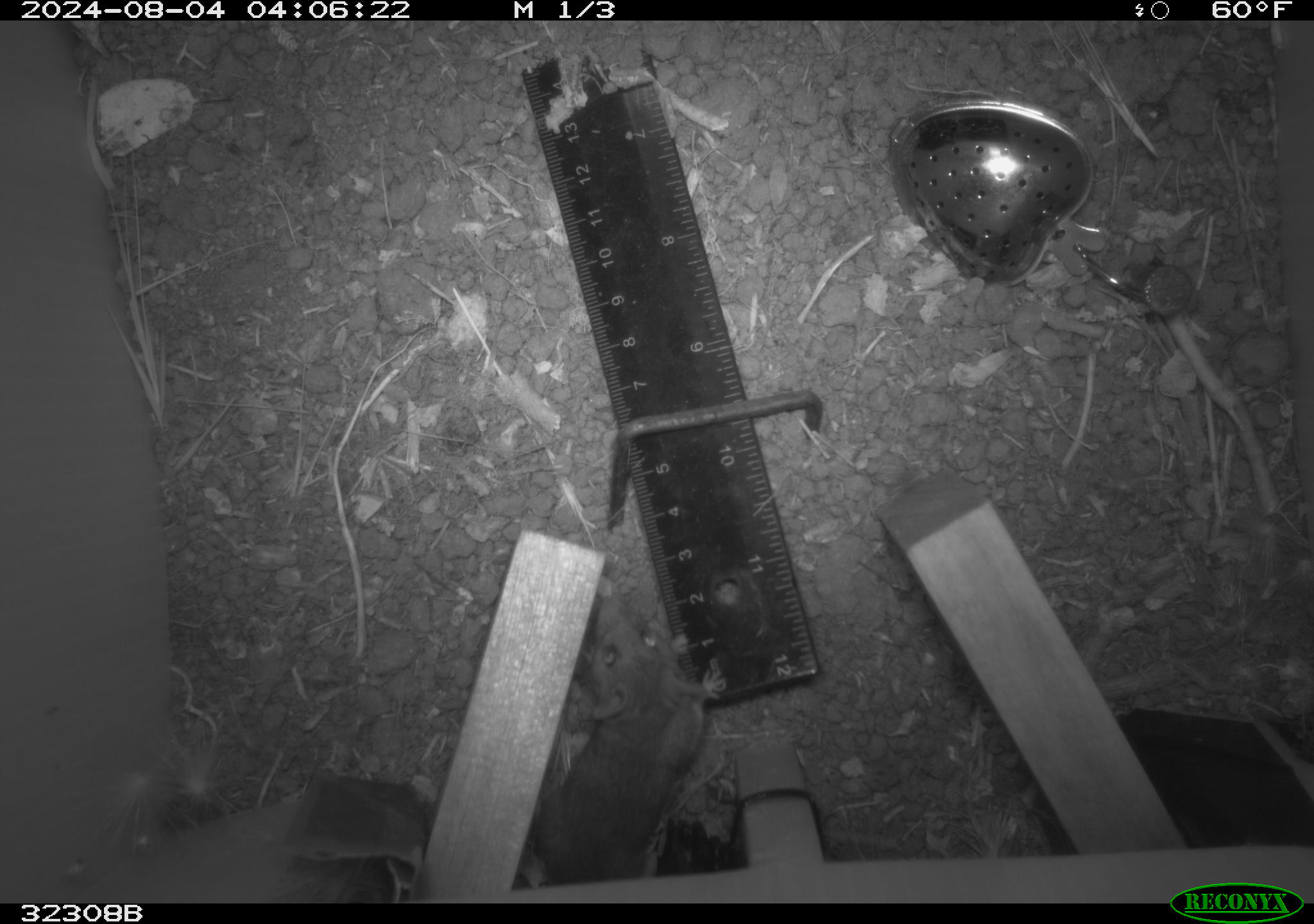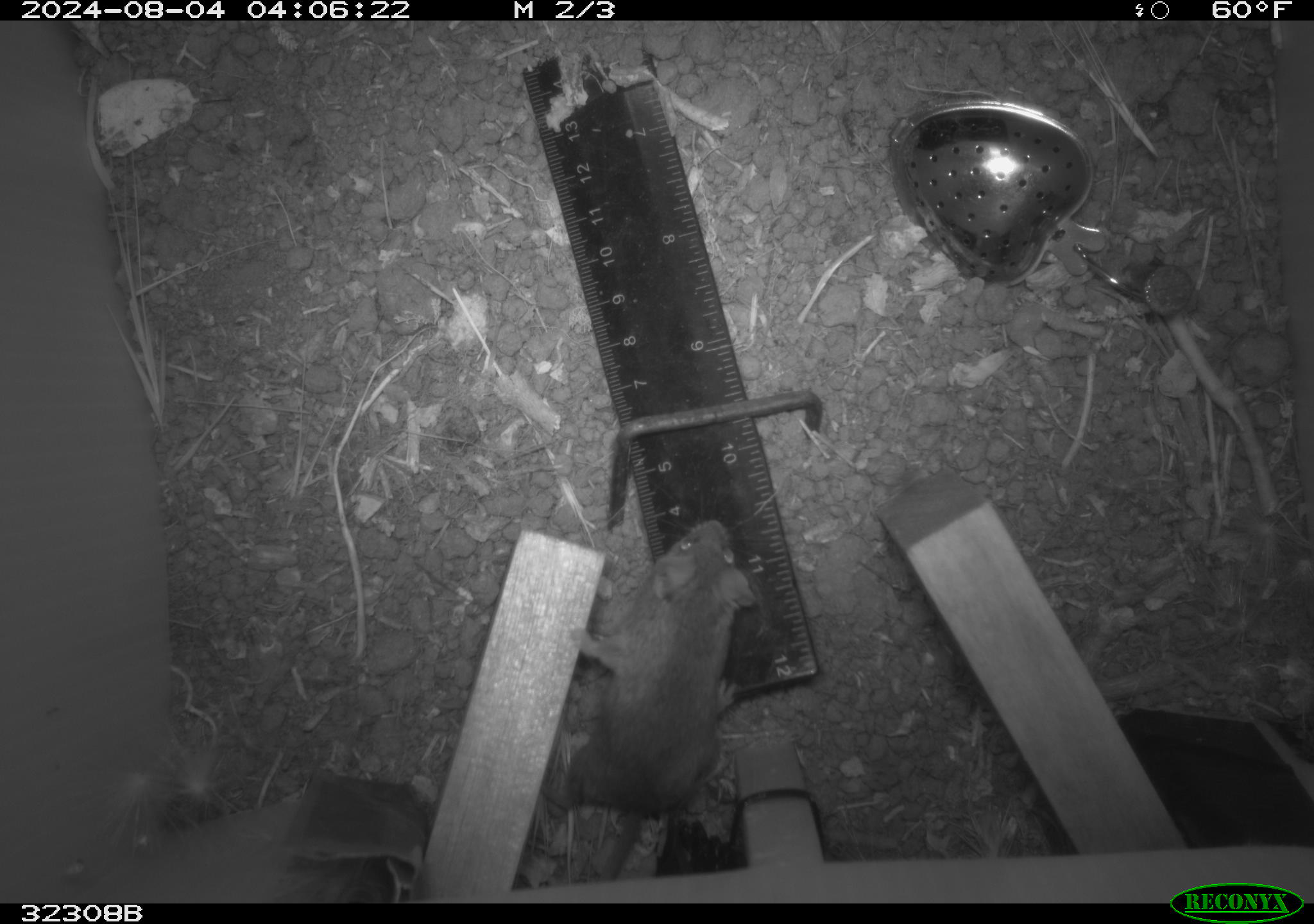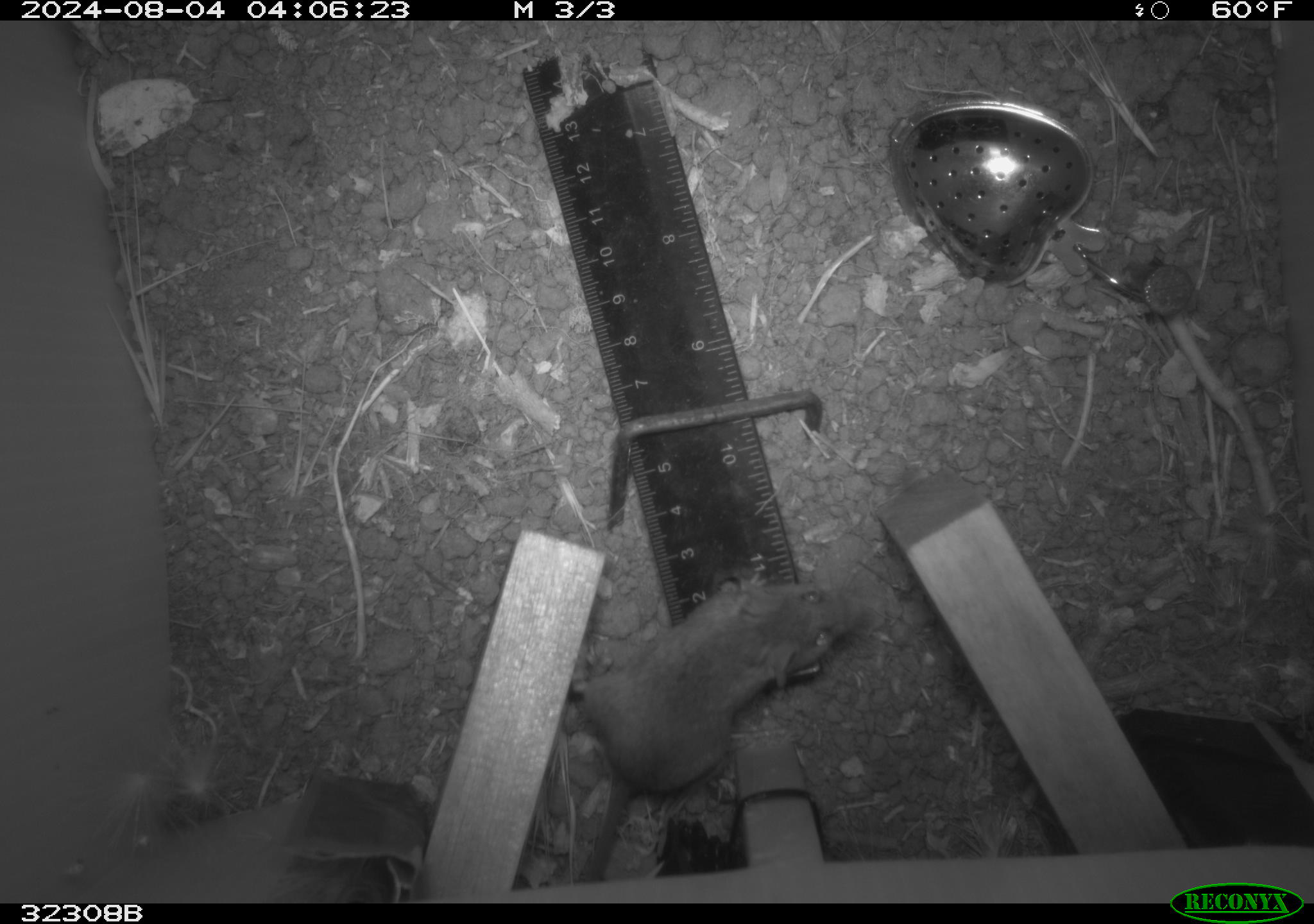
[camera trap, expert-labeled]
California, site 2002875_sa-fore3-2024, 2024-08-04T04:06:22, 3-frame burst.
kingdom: Animalia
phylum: Chordata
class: Mammalia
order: Rodentia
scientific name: Rodentia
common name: mouse species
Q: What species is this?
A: Mouse species (Rodentia).